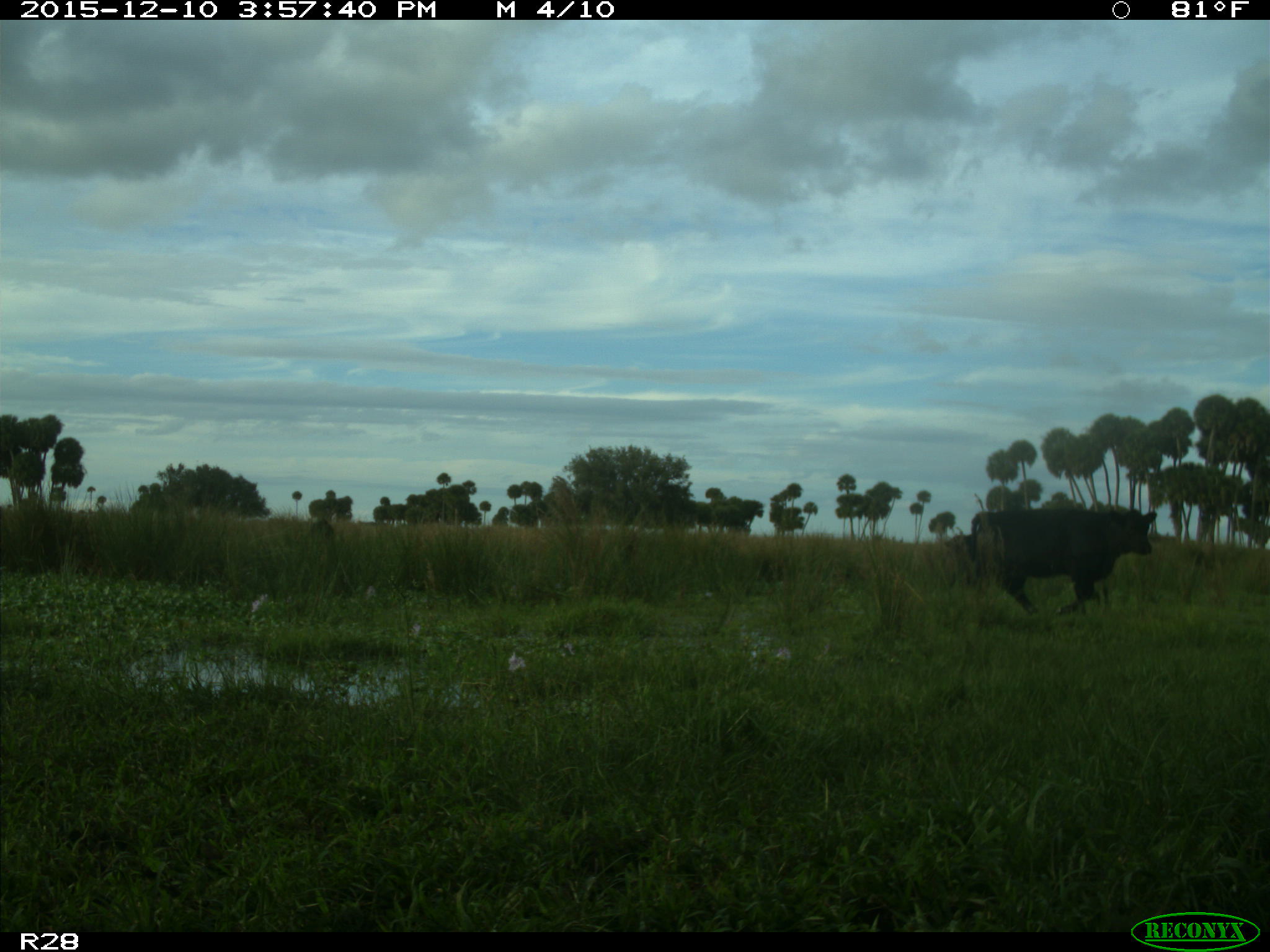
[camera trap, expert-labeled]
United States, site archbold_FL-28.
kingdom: Animalia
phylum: Chordata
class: Mammalia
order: Artiodactyla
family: Bovidae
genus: Bos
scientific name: Bos taurus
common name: domestic cow